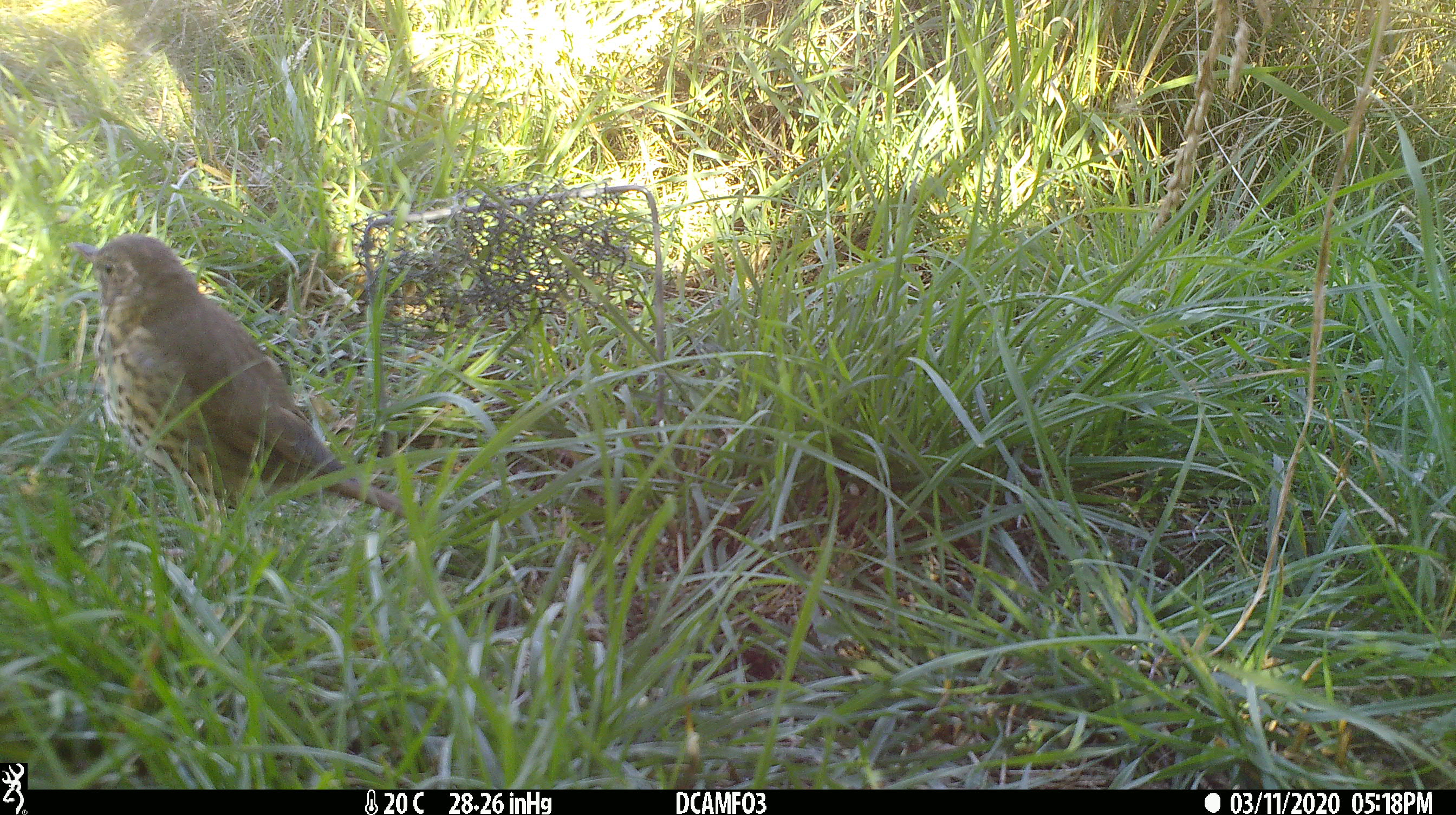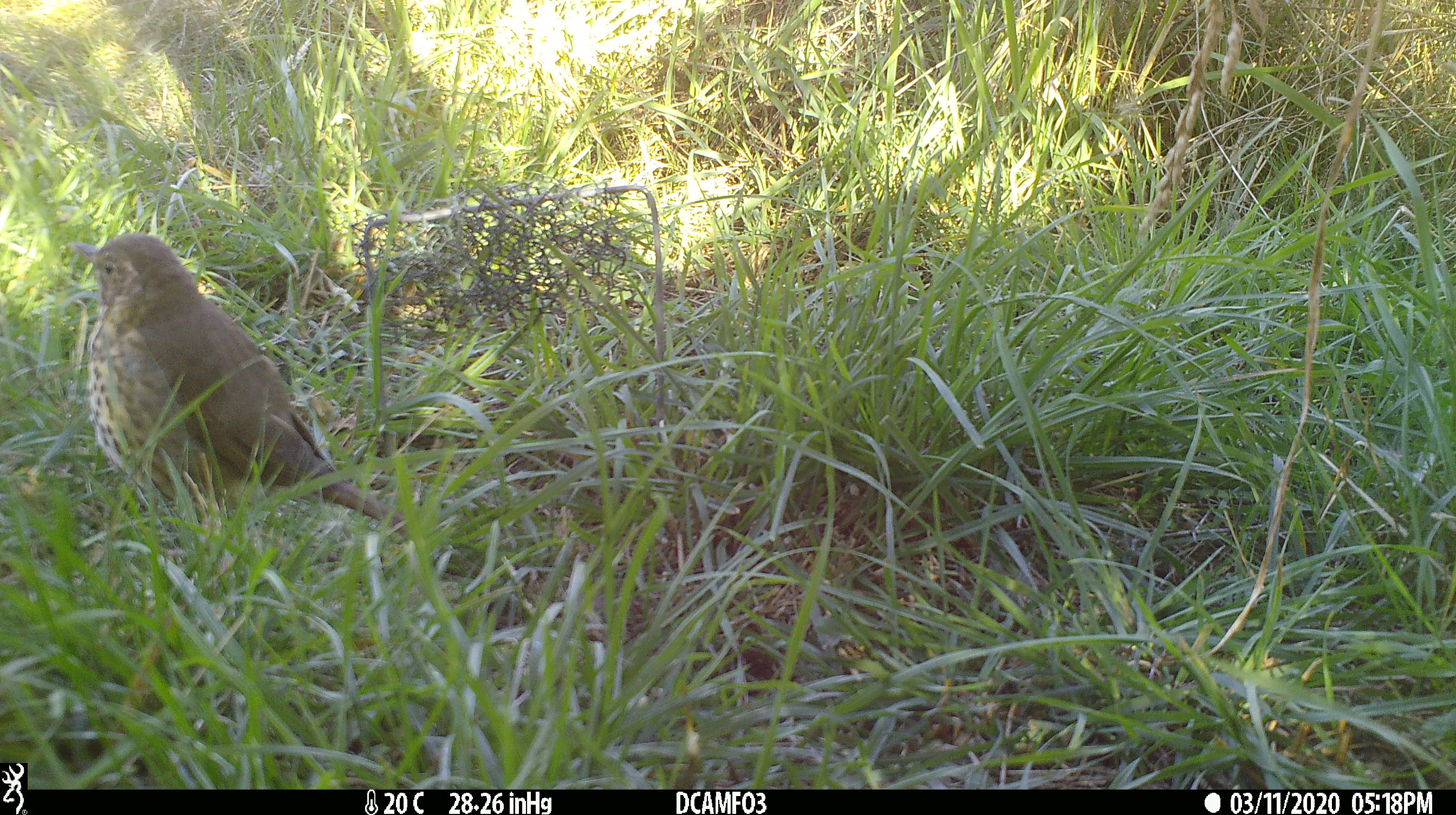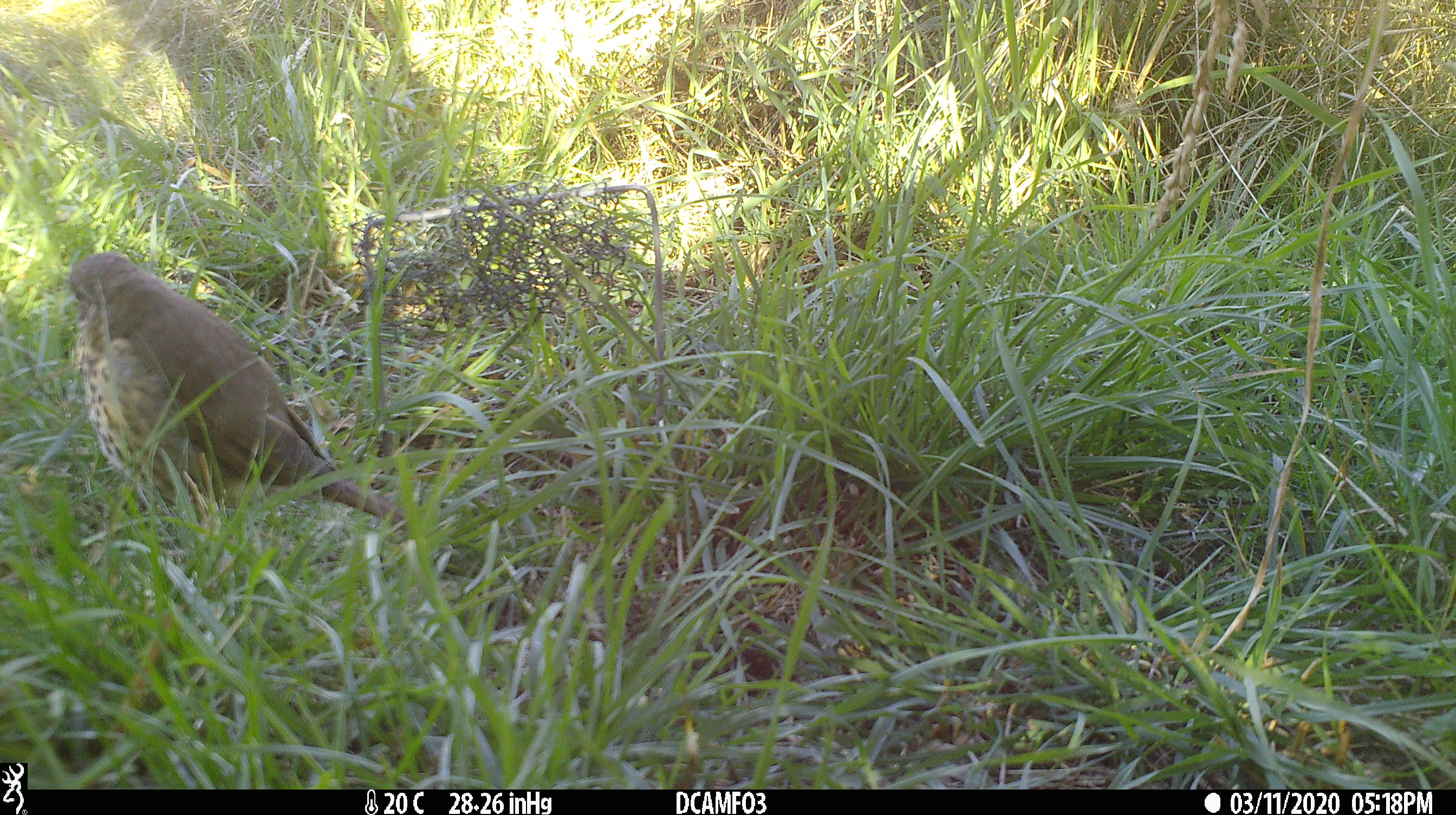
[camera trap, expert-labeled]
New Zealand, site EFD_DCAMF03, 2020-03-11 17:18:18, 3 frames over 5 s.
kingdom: Animalia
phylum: Chordata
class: Aves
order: Passeriformes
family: Turdidae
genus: Turdus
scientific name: Turdus philomelos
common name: song thrush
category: thrush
Thrush (song thrush) (Turdus philomelos).